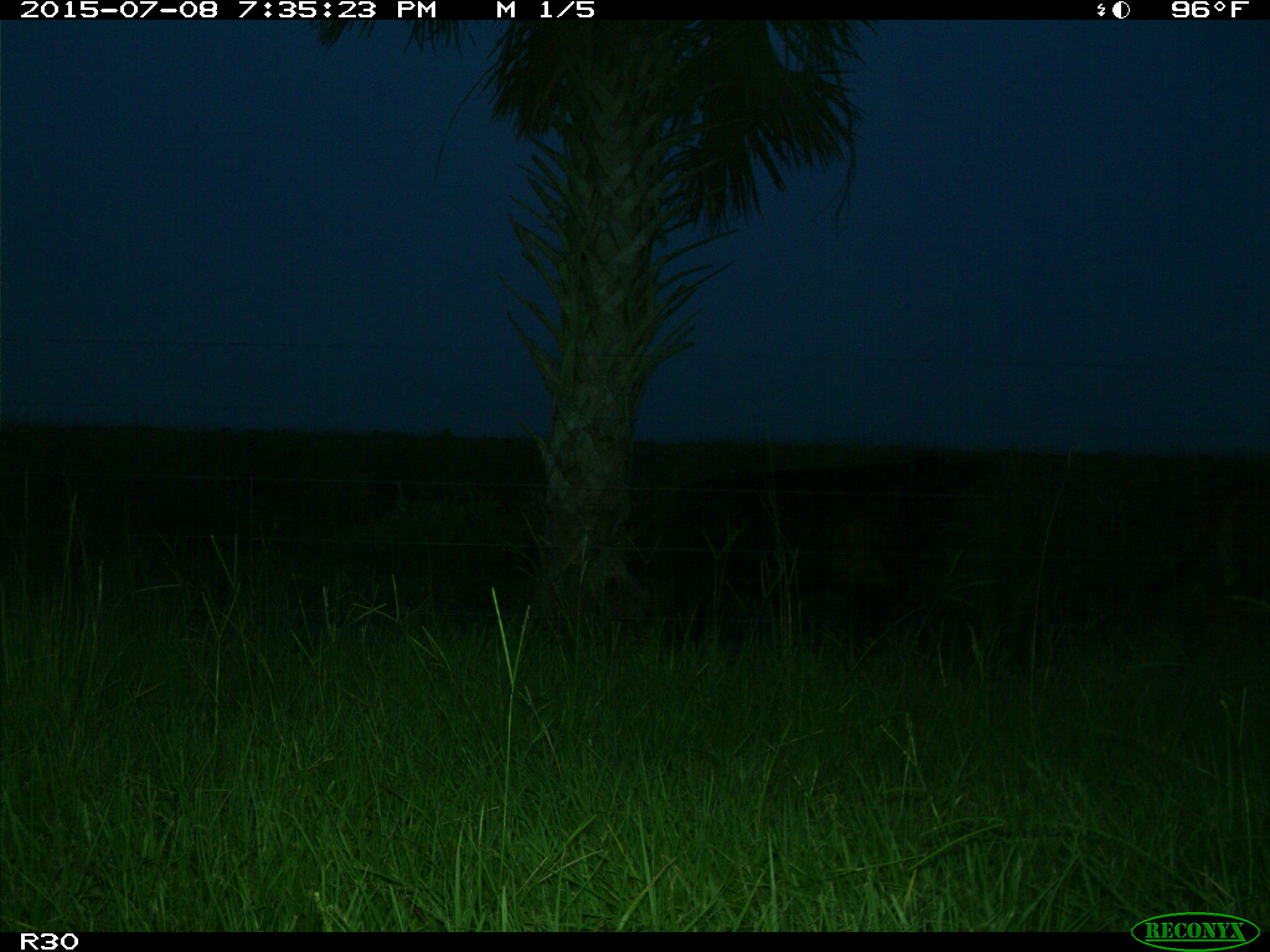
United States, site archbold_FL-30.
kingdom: Animalia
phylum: Chordata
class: Mammalia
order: Artiodactyla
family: Bovidae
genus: Bos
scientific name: Bos taurus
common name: domestic cow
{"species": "Bos taurus (domestic cow)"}